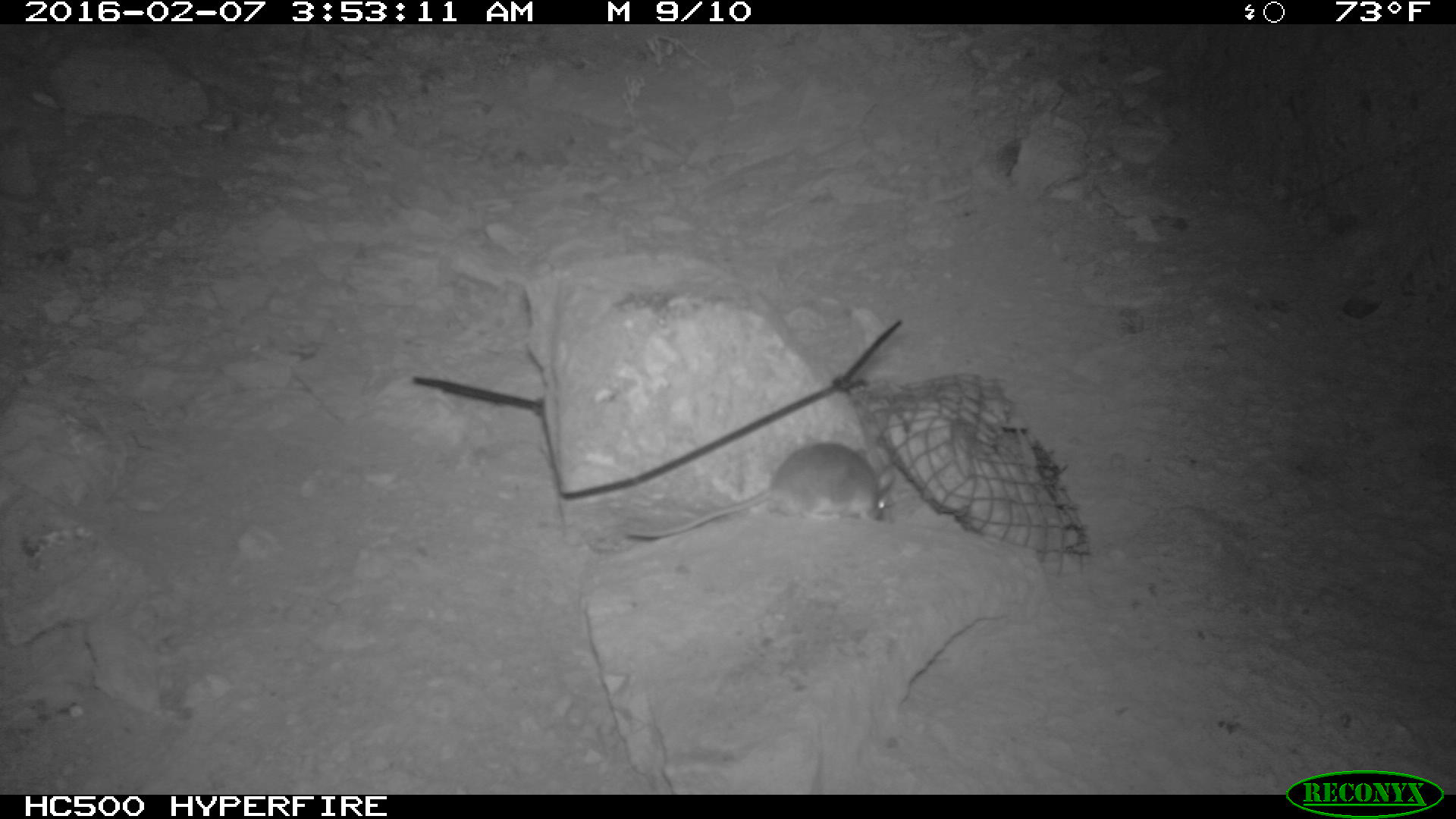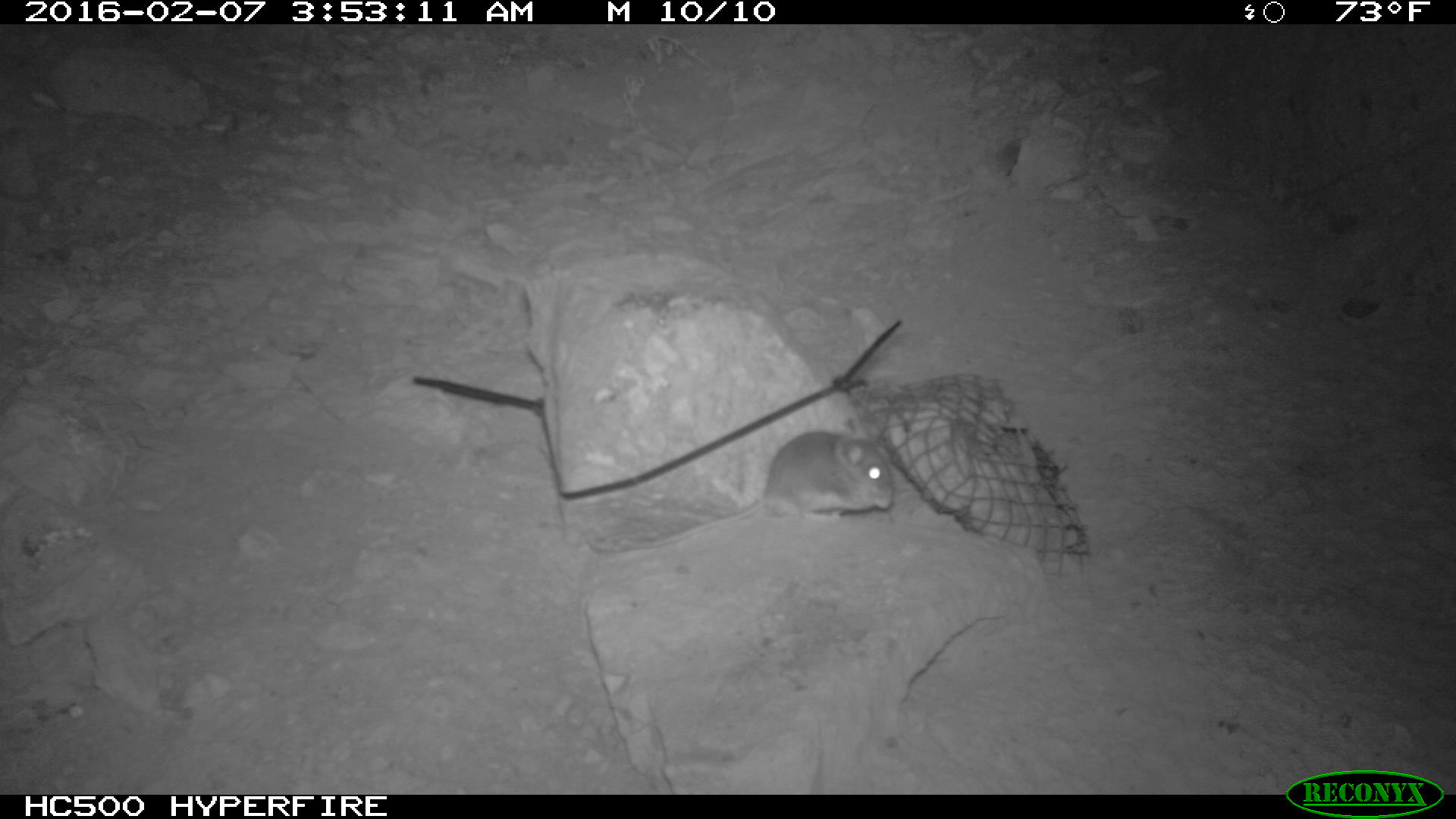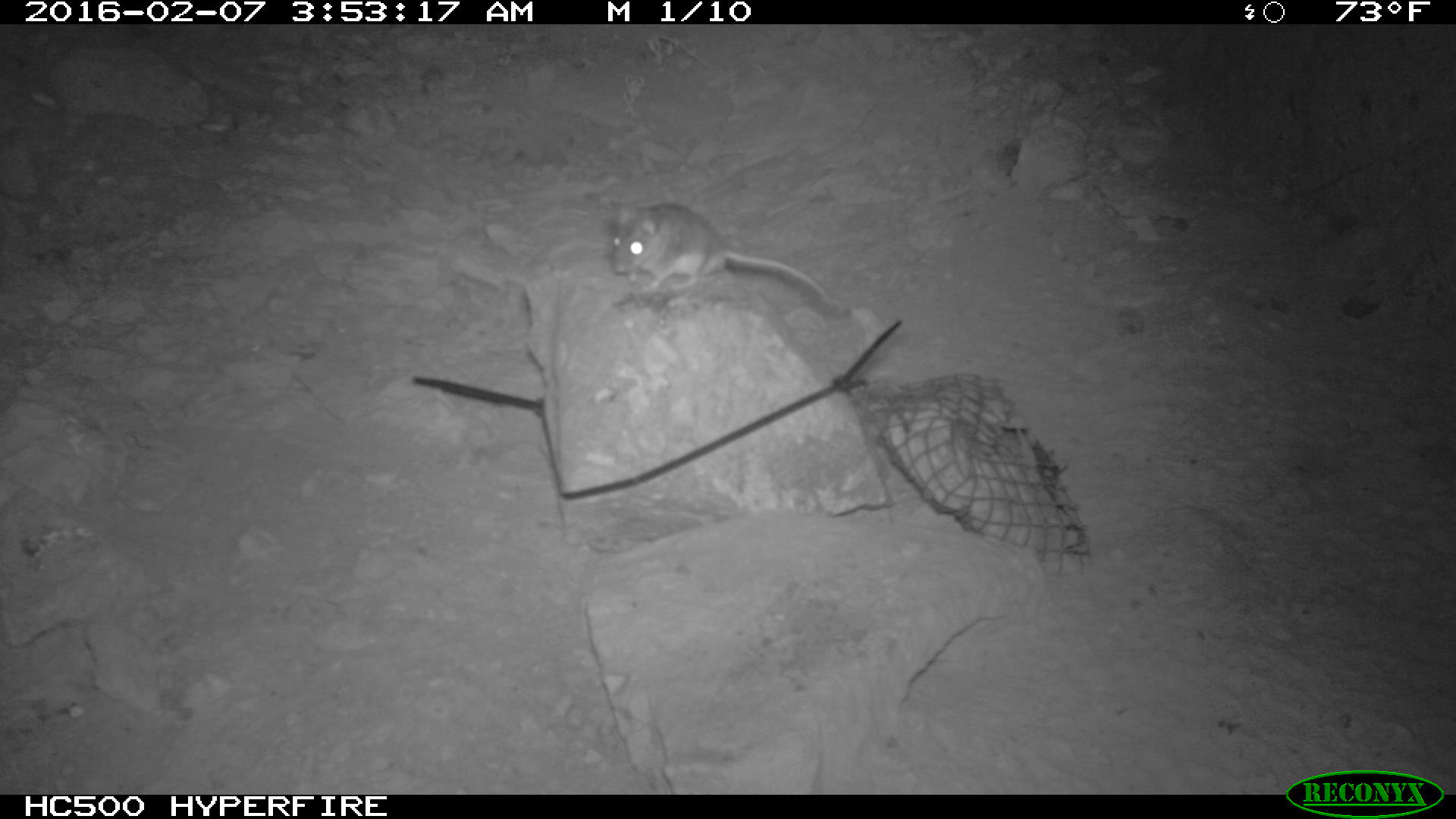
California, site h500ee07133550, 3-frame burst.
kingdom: Animalia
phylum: Chordata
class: Mammalia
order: Rodentia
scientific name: Rodentia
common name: rodent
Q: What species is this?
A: Rodent (Rodentia).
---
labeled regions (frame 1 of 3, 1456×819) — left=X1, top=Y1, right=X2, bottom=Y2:
rodent: left=629, top=441, right=891, bottom=539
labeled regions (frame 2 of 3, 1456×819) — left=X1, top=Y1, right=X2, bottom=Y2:
rodent: left=613, top=421, right=893, bottom=551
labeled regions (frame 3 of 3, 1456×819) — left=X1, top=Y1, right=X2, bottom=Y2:
rodent: left=611, top=201, right=844, bottom=312